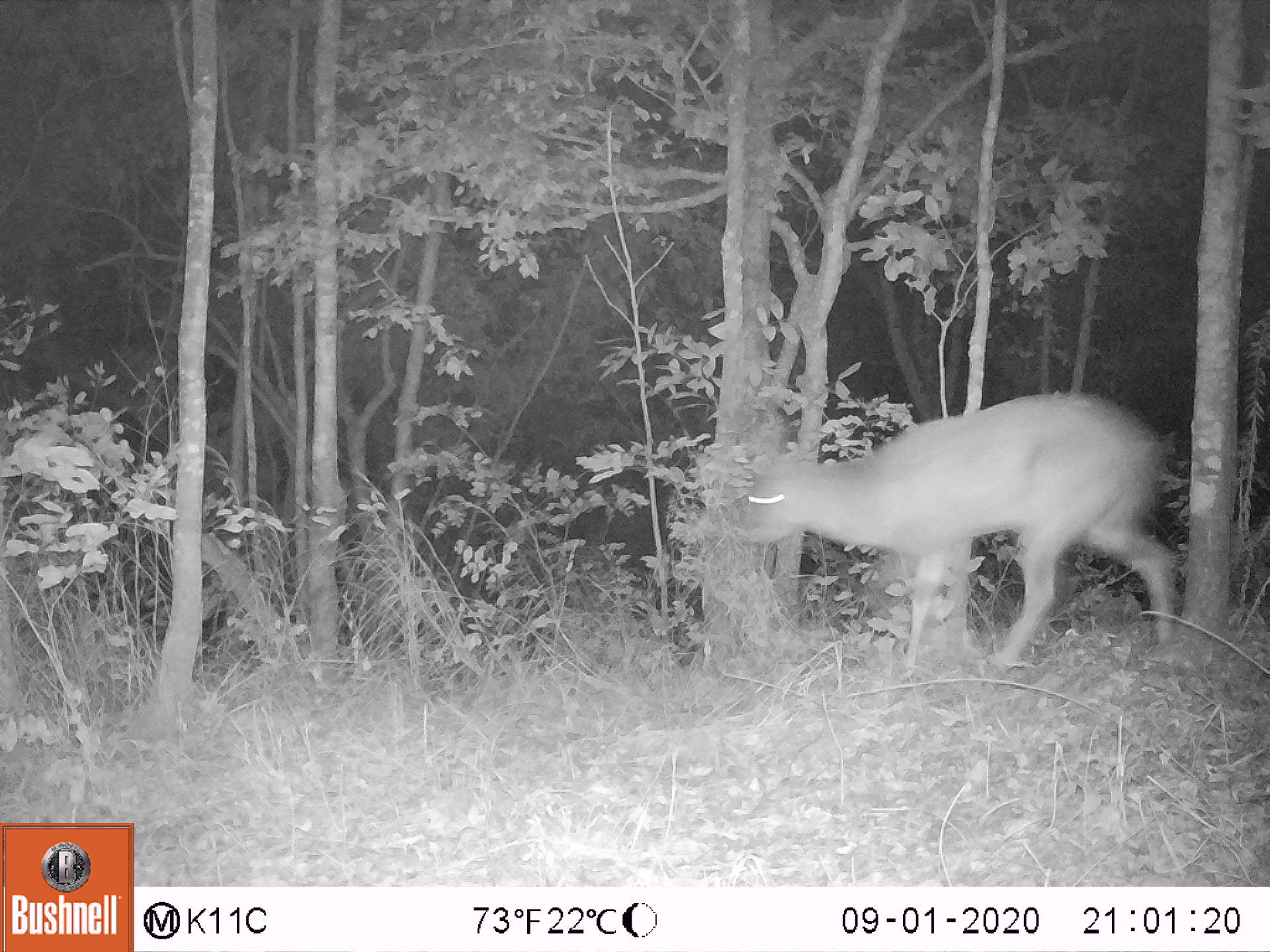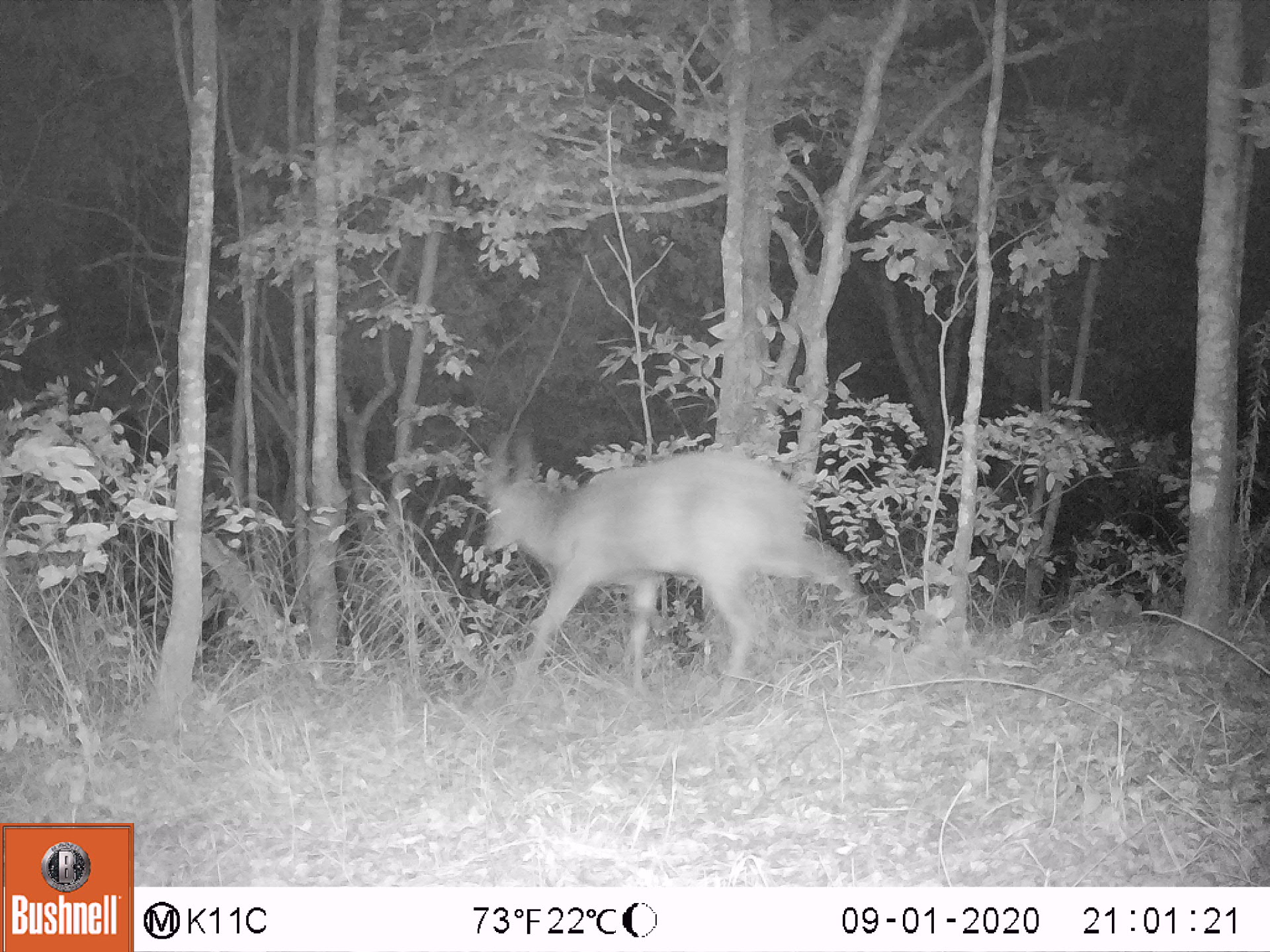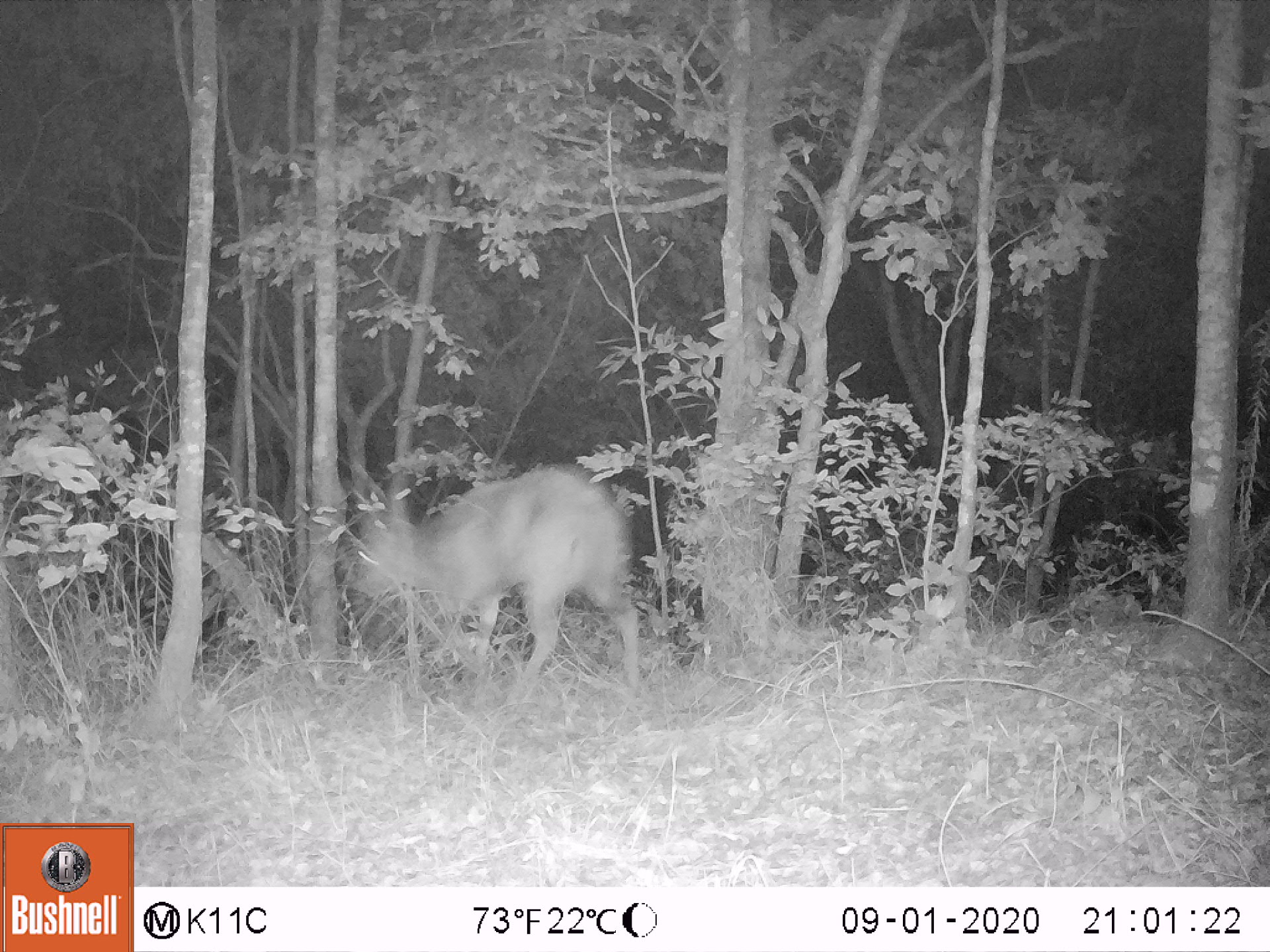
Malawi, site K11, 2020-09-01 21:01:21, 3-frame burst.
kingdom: Animalia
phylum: Chordata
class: Mammalia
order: Artiodactyla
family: Bovidae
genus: Tragelaphus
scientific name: Tragelaphus sylvaticus sylvaticus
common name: cape bushbuck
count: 1